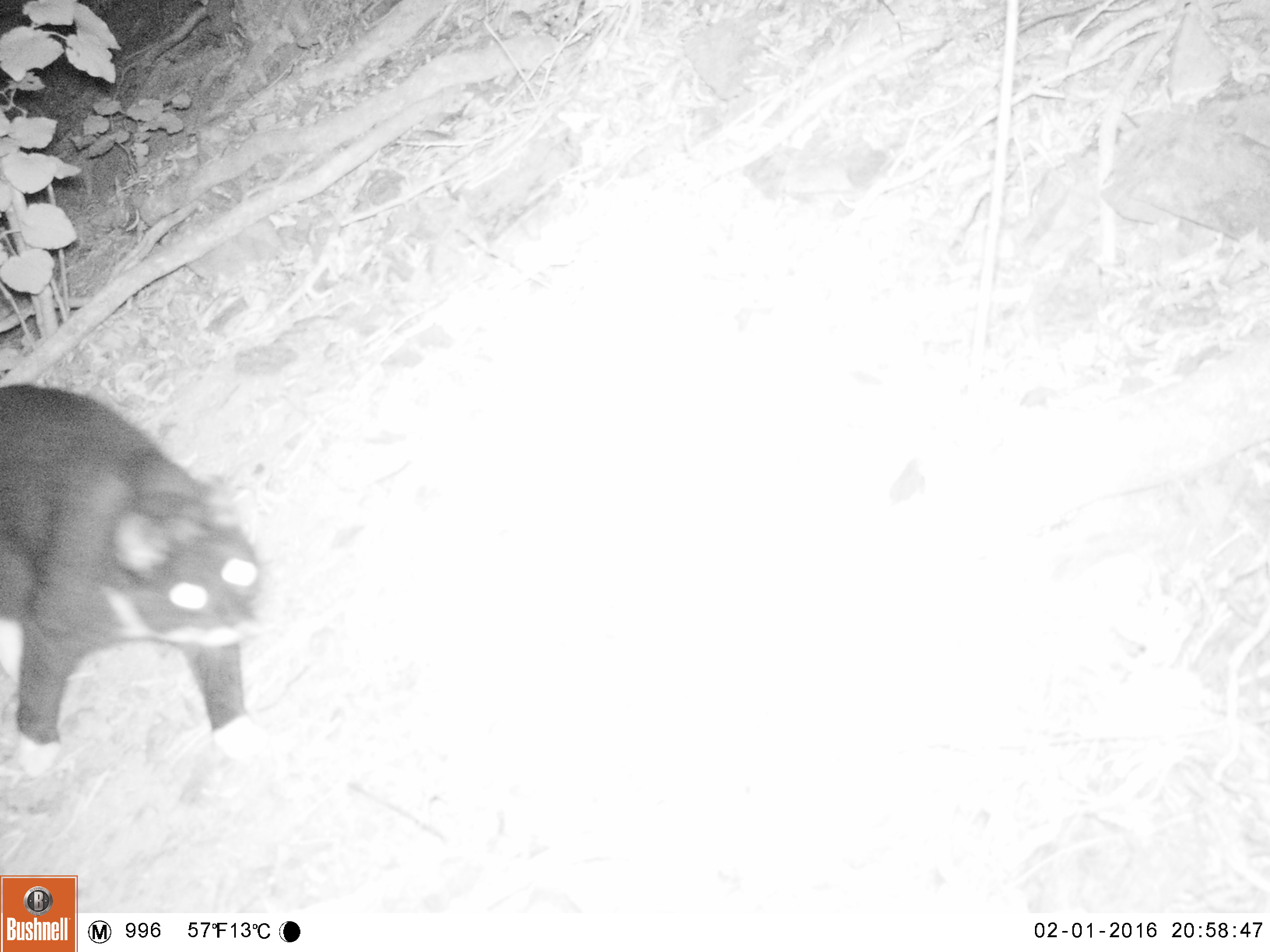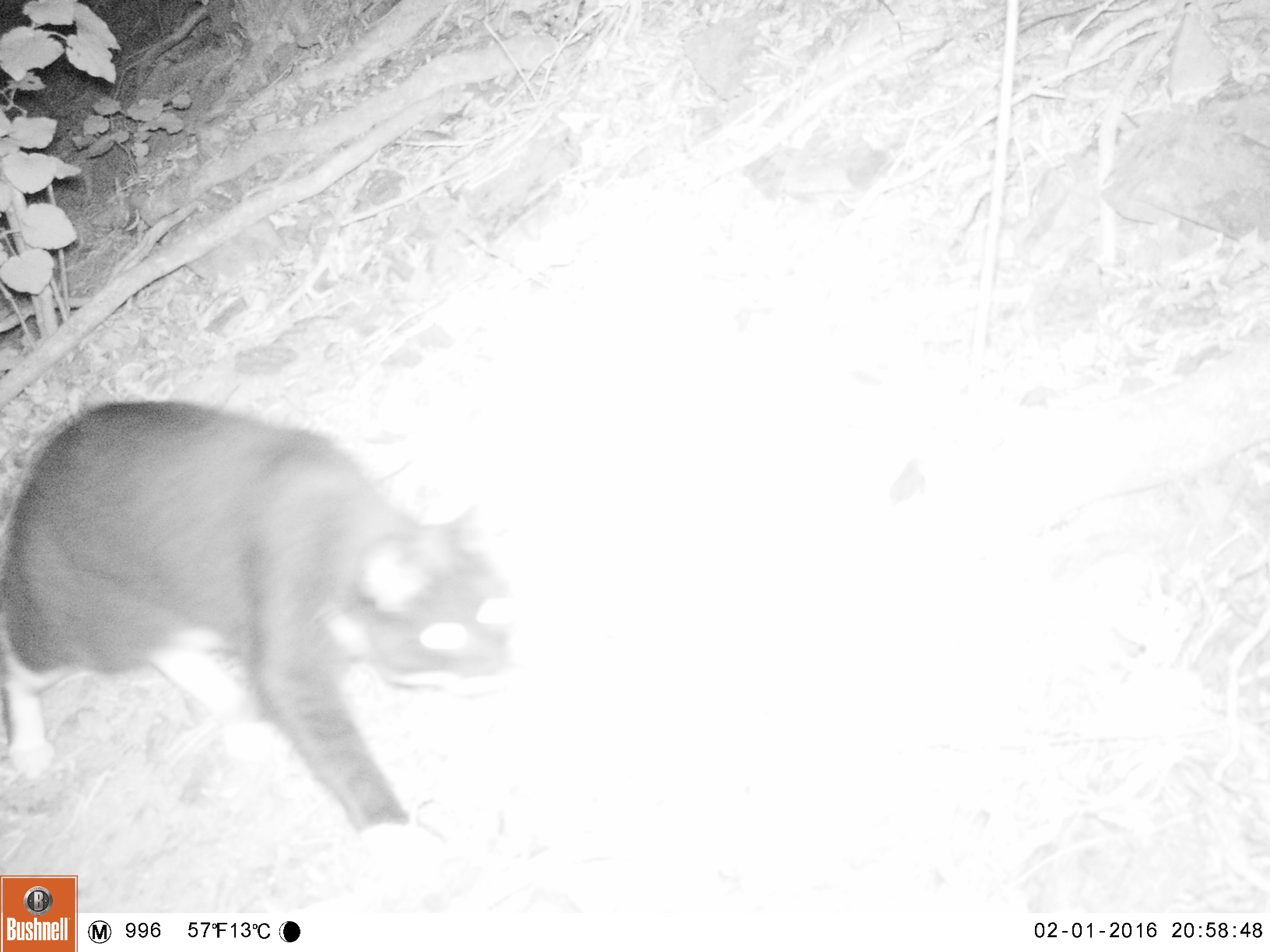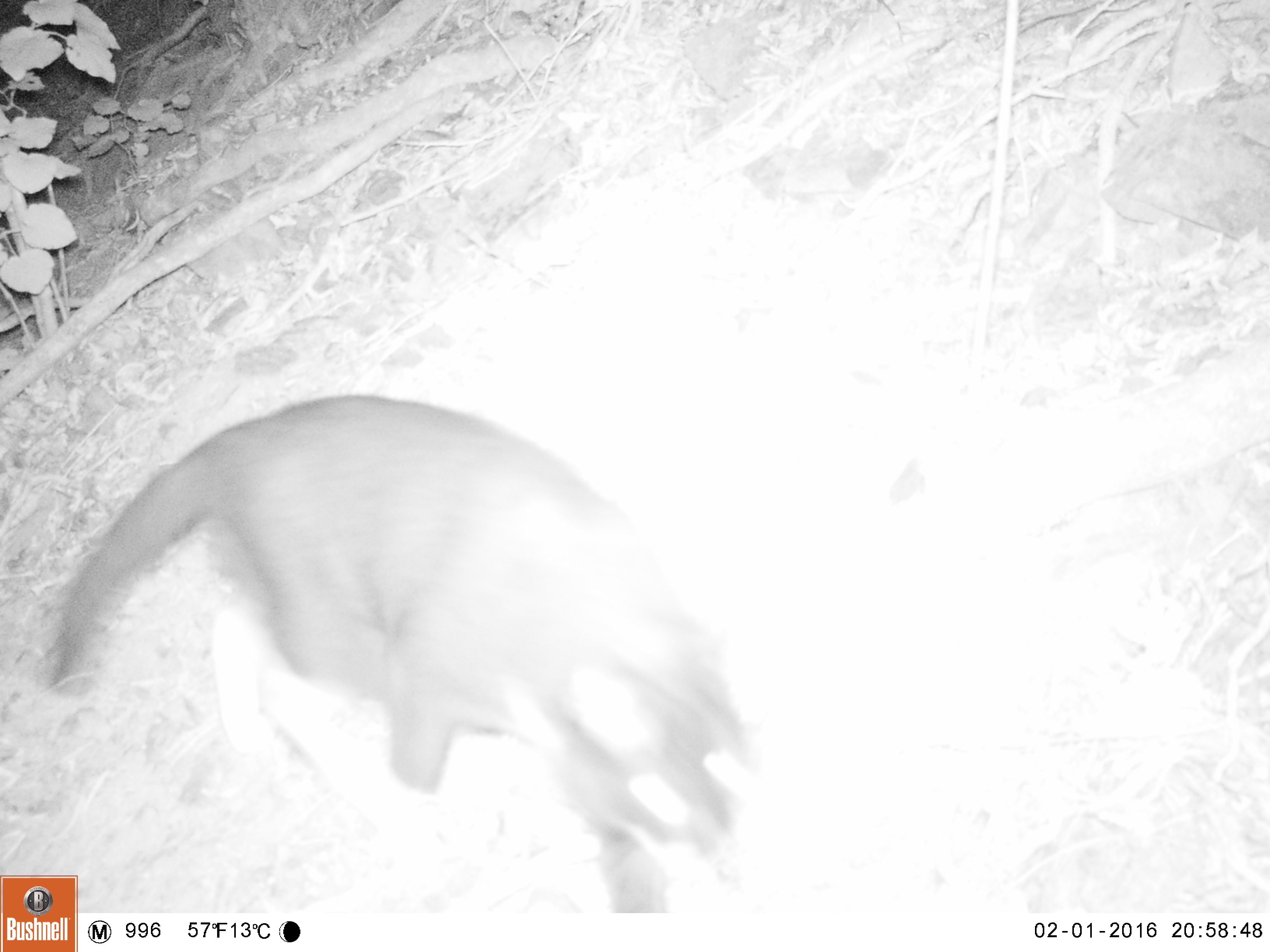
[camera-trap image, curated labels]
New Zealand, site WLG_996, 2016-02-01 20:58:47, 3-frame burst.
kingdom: Animalia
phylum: Chordata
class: Mammalia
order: Carnivora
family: Felidae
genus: Felis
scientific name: Felis catus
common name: domestic cat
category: cat